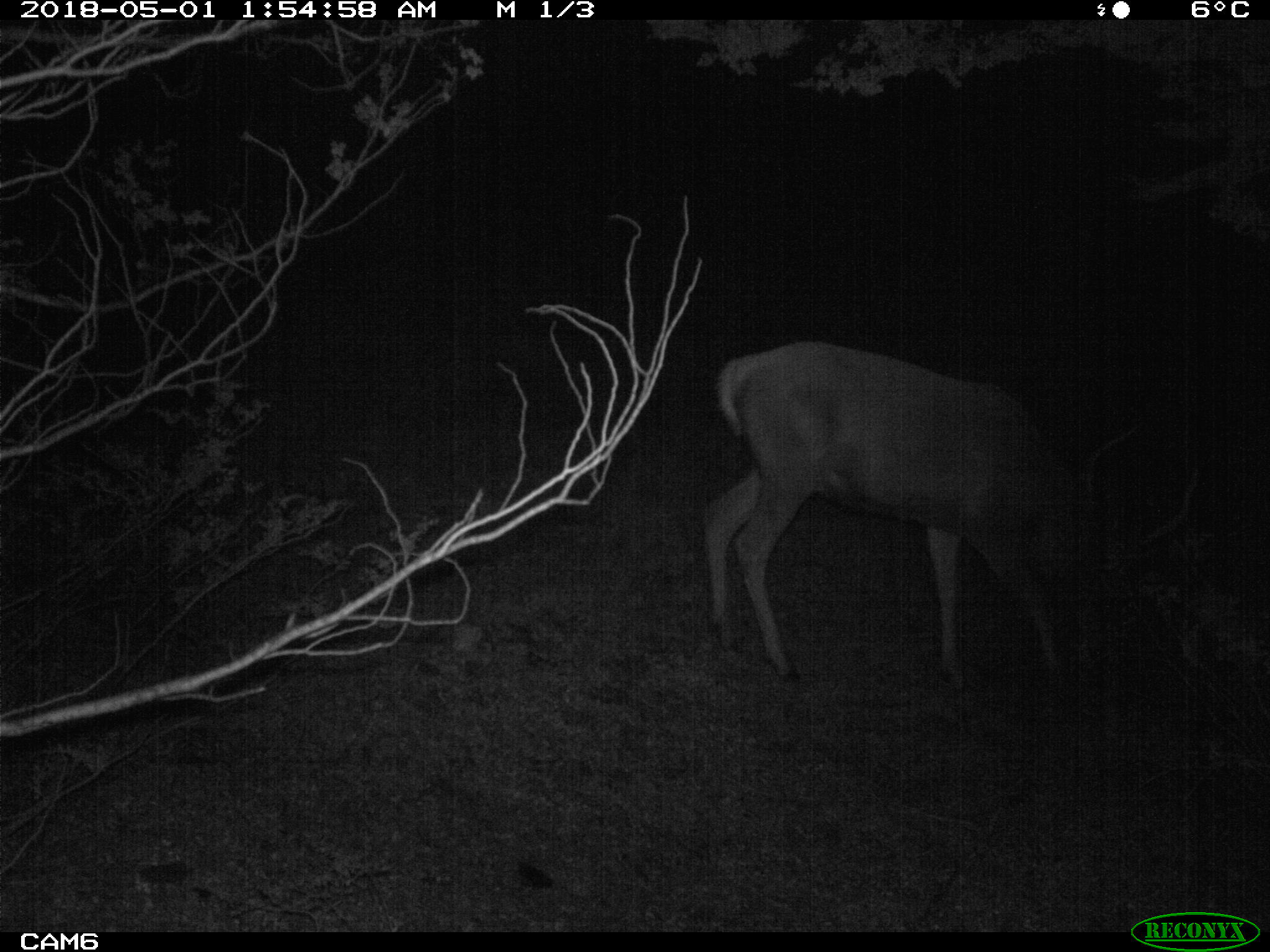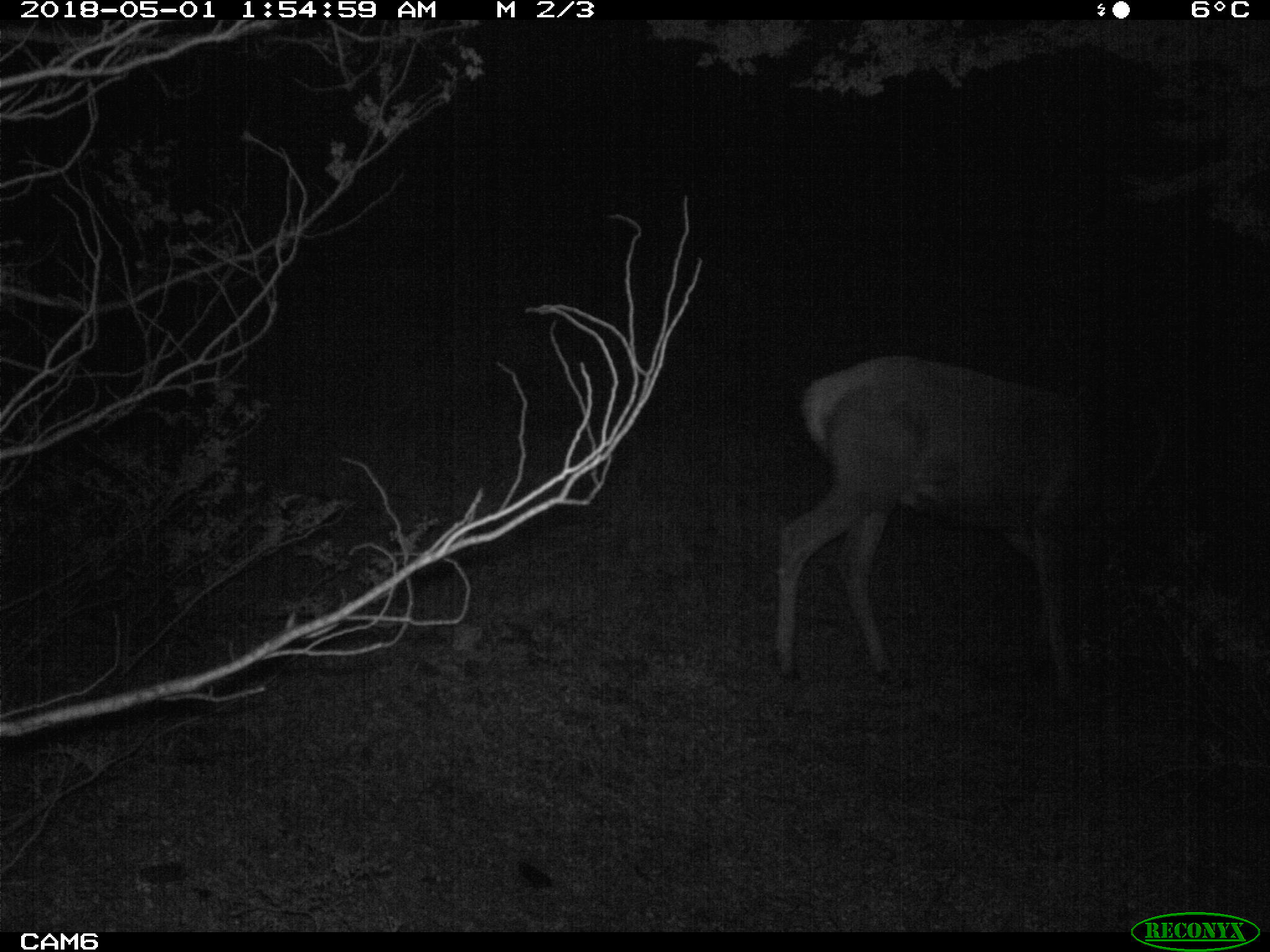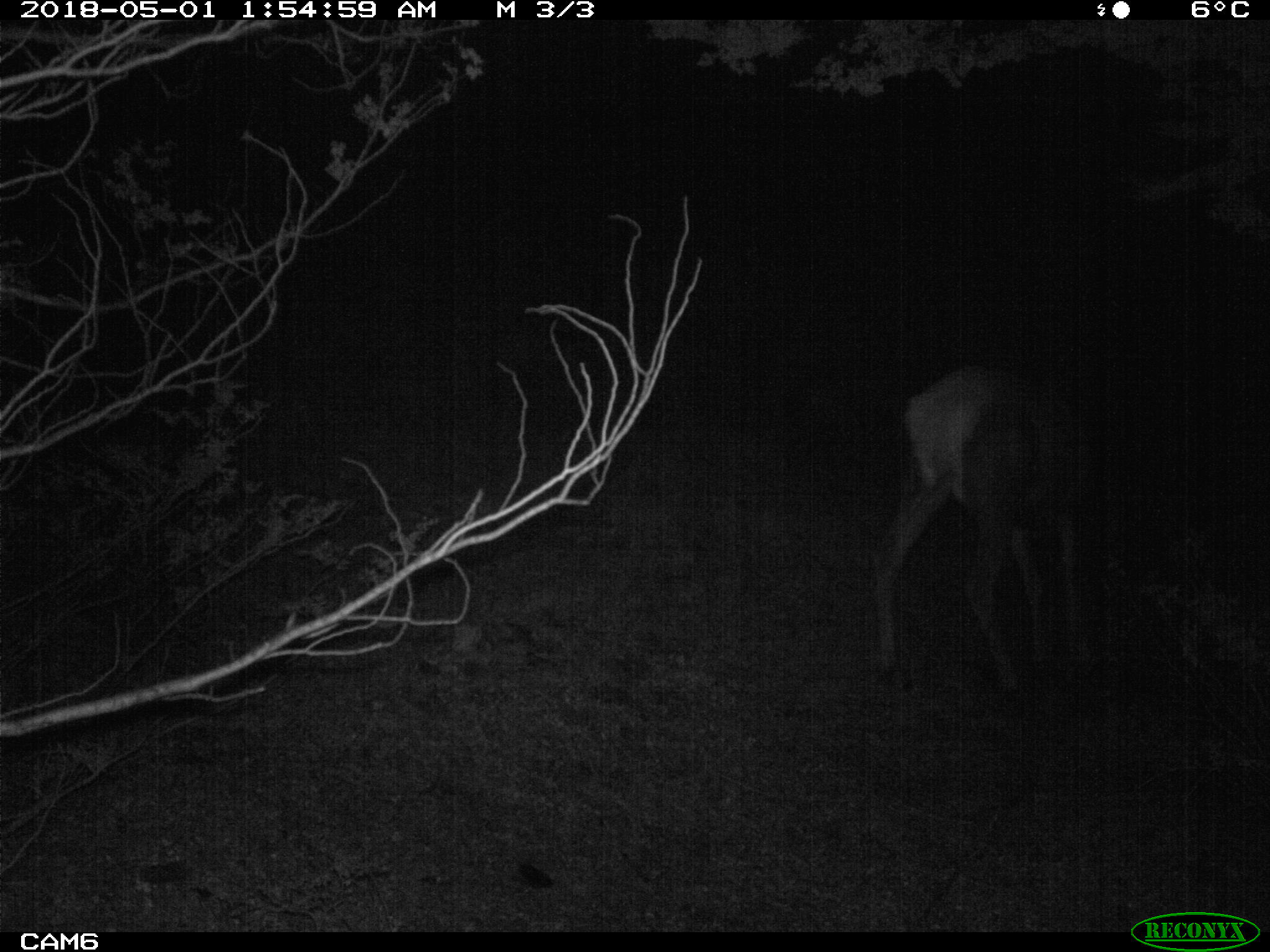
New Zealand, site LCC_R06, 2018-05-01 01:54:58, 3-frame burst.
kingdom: Animalia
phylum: Chordata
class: Mammalia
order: Artiodactyla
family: Cervidae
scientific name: Cervidae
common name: deer